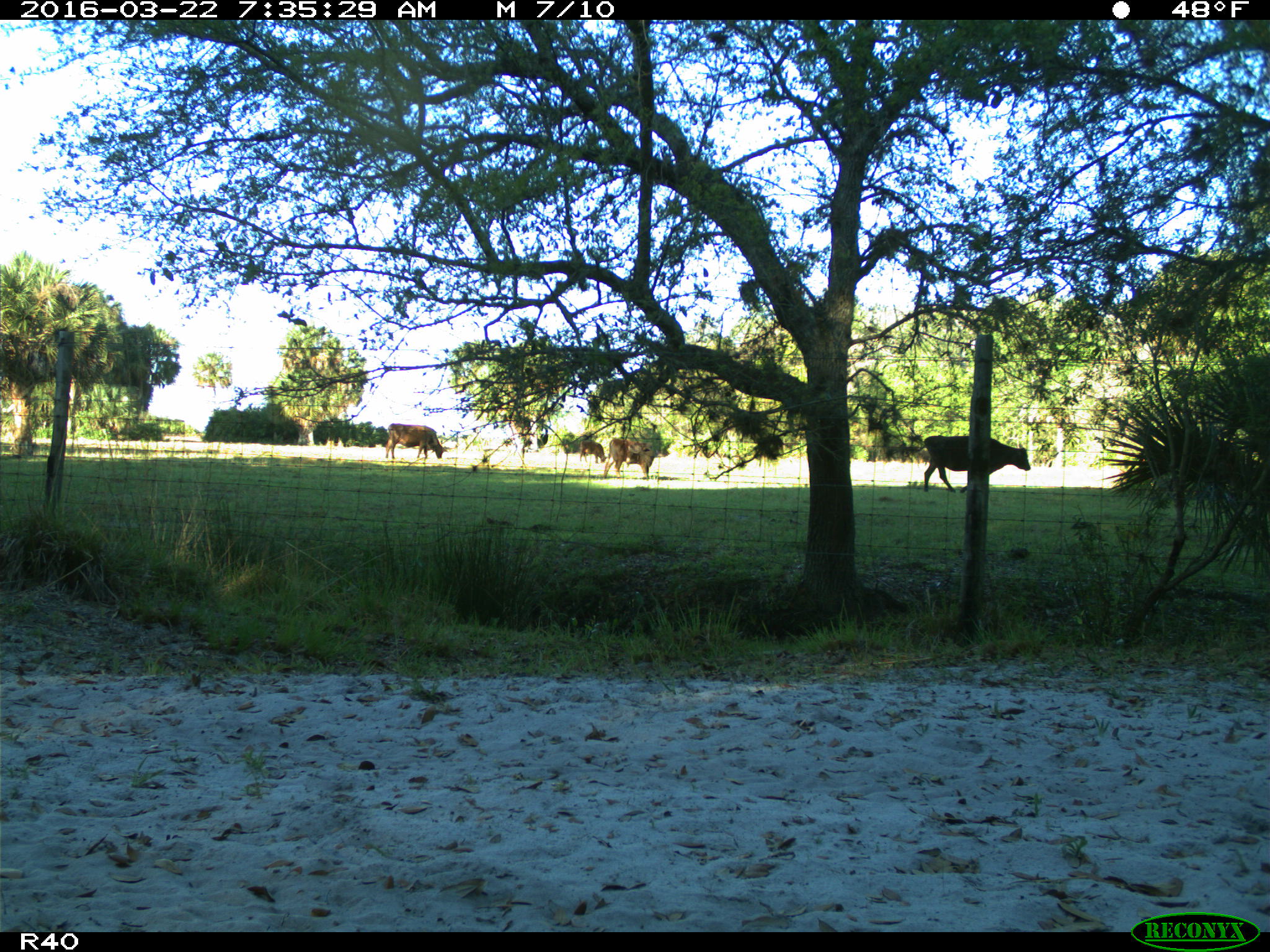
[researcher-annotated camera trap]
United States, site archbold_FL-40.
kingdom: Animalia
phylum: Chordata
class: Mammalia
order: Artiodactyla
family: Bovidae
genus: Bos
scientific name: Bos taurus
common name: domestic cow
Bos taurus (domestic cow).